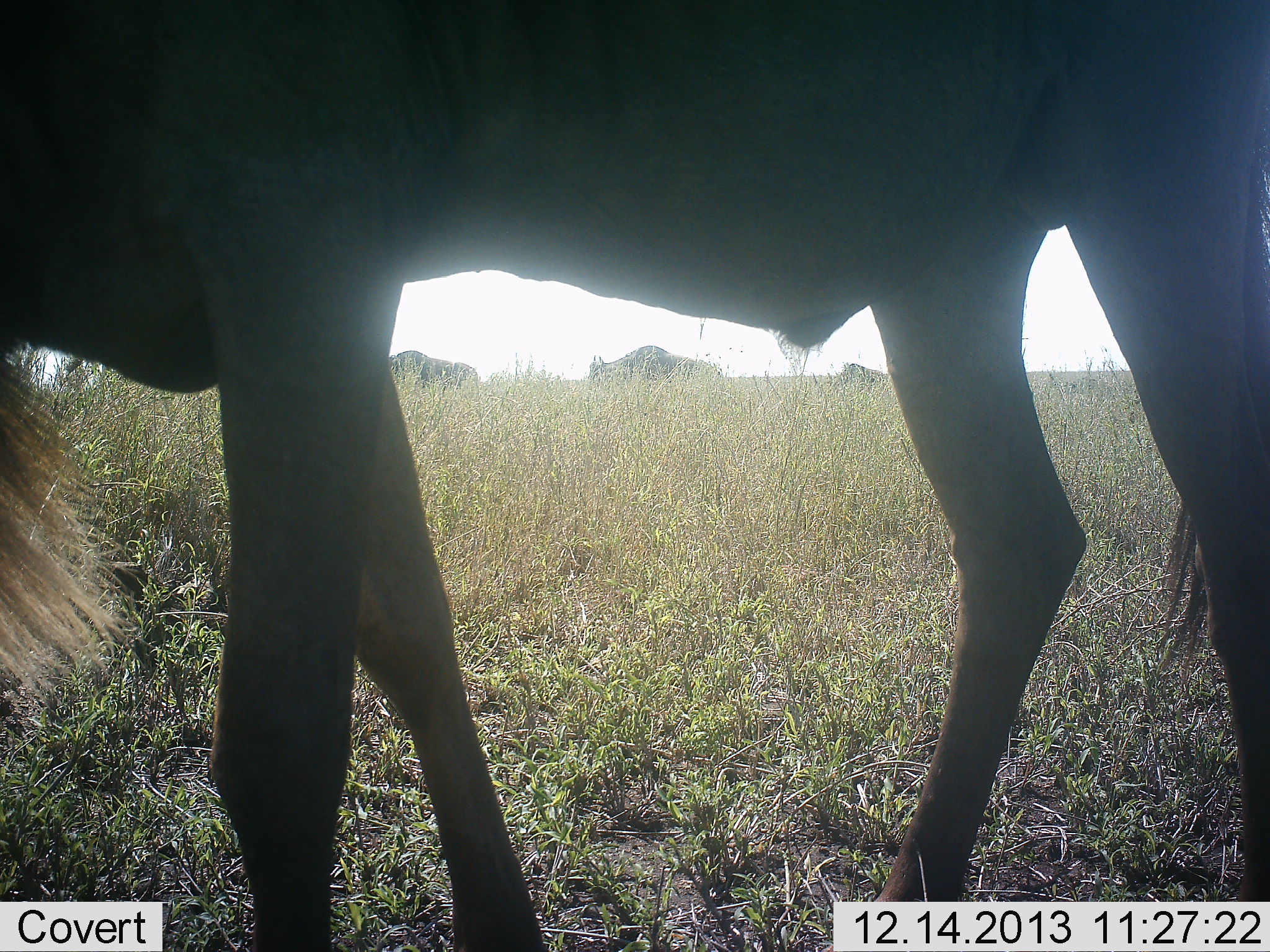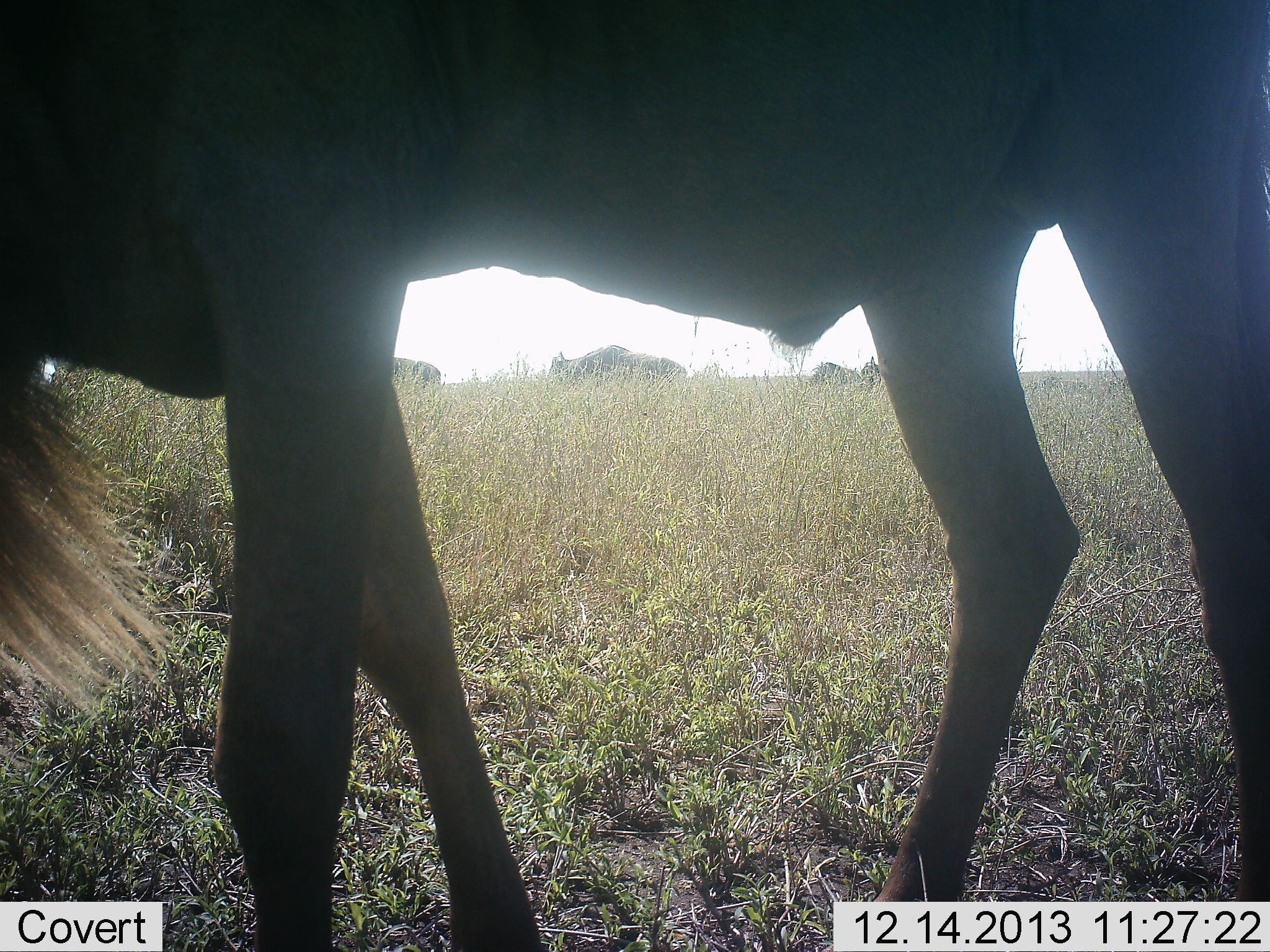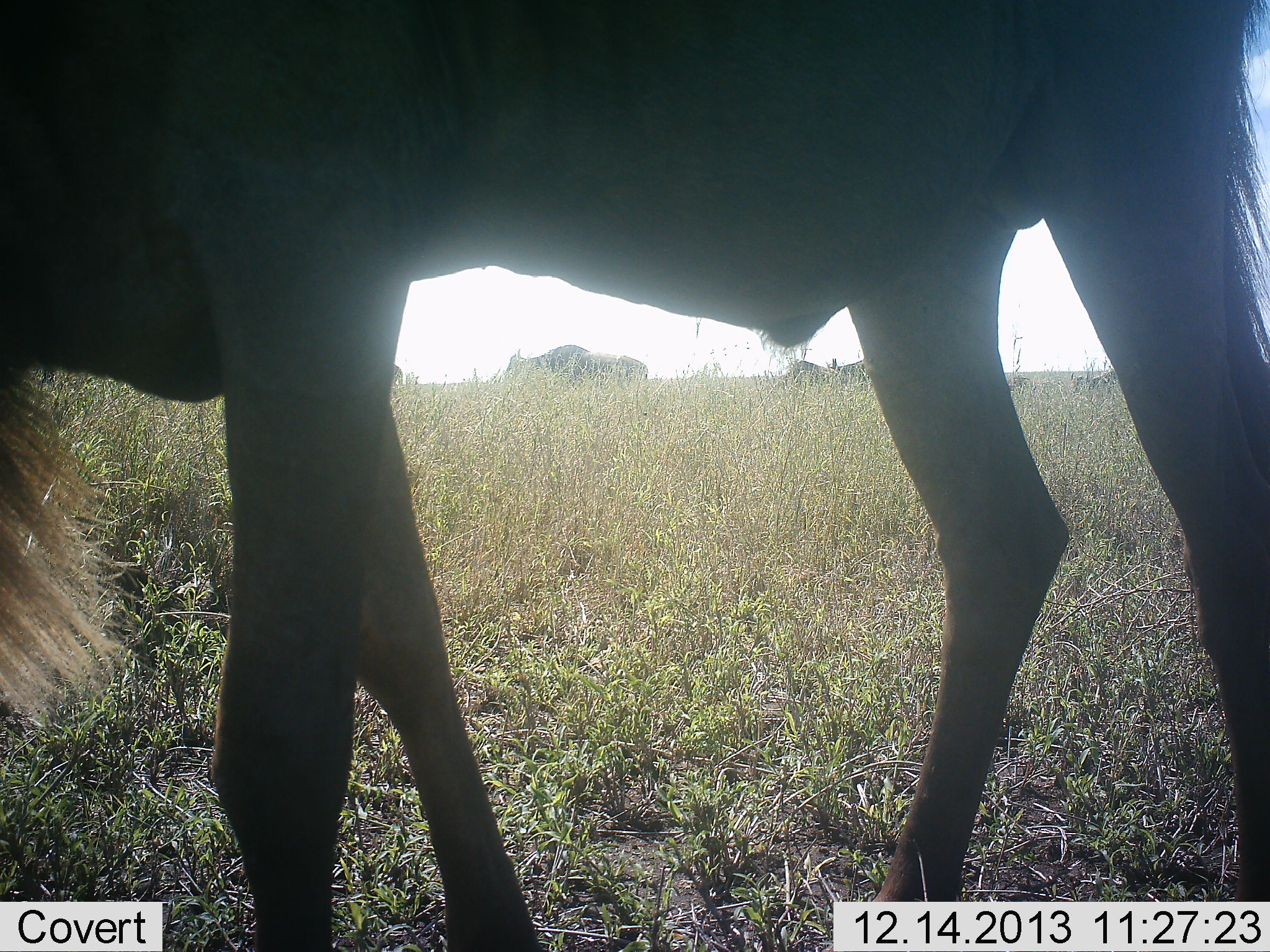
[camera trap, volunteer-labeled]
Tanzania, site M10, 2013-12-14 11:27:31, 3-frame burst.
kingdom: Animalia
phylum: Chordata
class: Mammalia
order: Artiodactyla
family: Bovidae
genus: Connochaetes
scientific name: Connochaetes taurinus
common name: blue wildebeest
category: wildebeest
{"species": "wildebeest (blue wildebeest) (Connochaetes taurinus)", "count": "5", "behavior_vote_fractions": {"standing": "50%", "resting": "0%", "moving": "90%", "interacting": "10%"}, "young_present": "0%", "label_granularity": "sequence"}